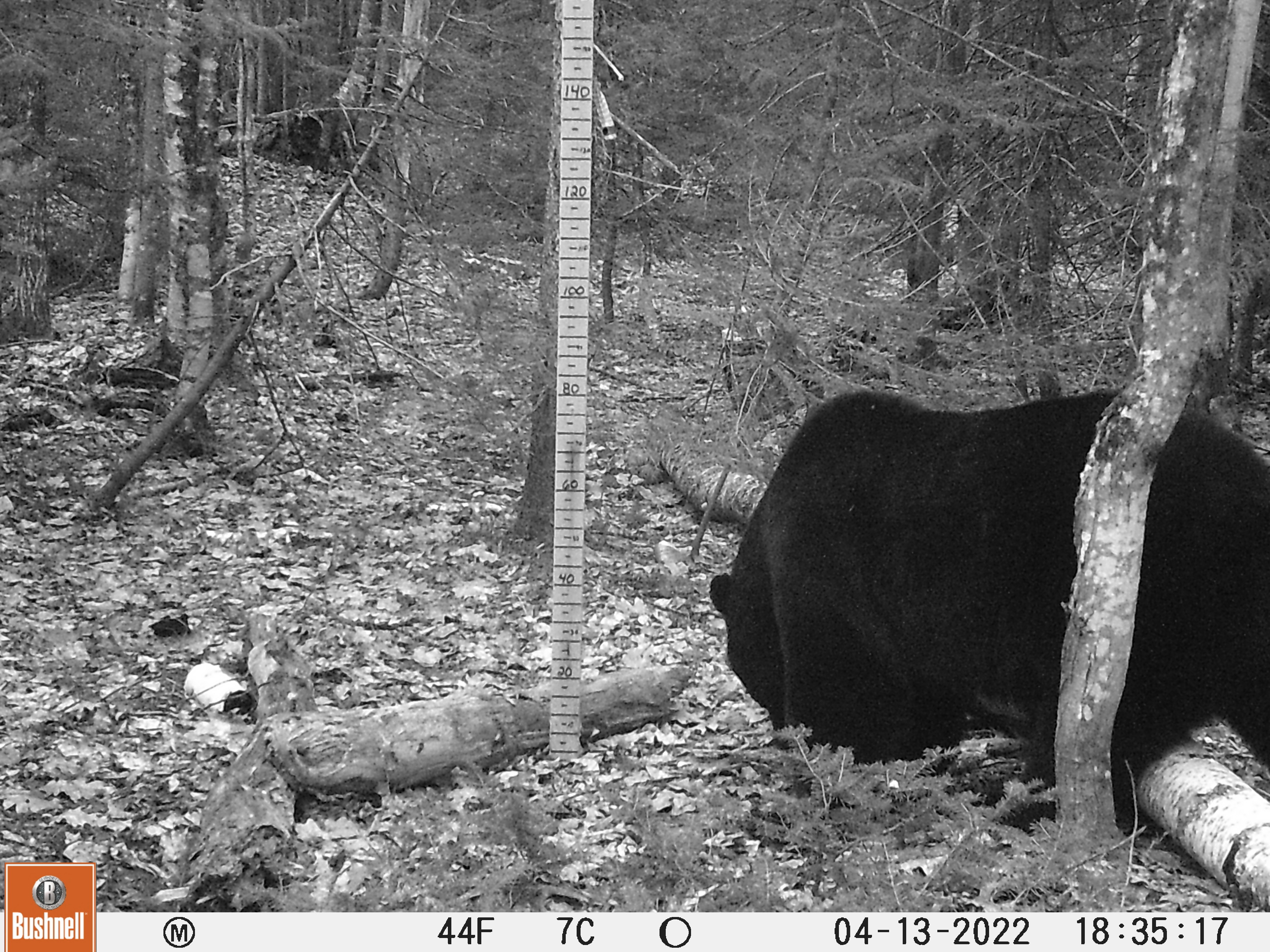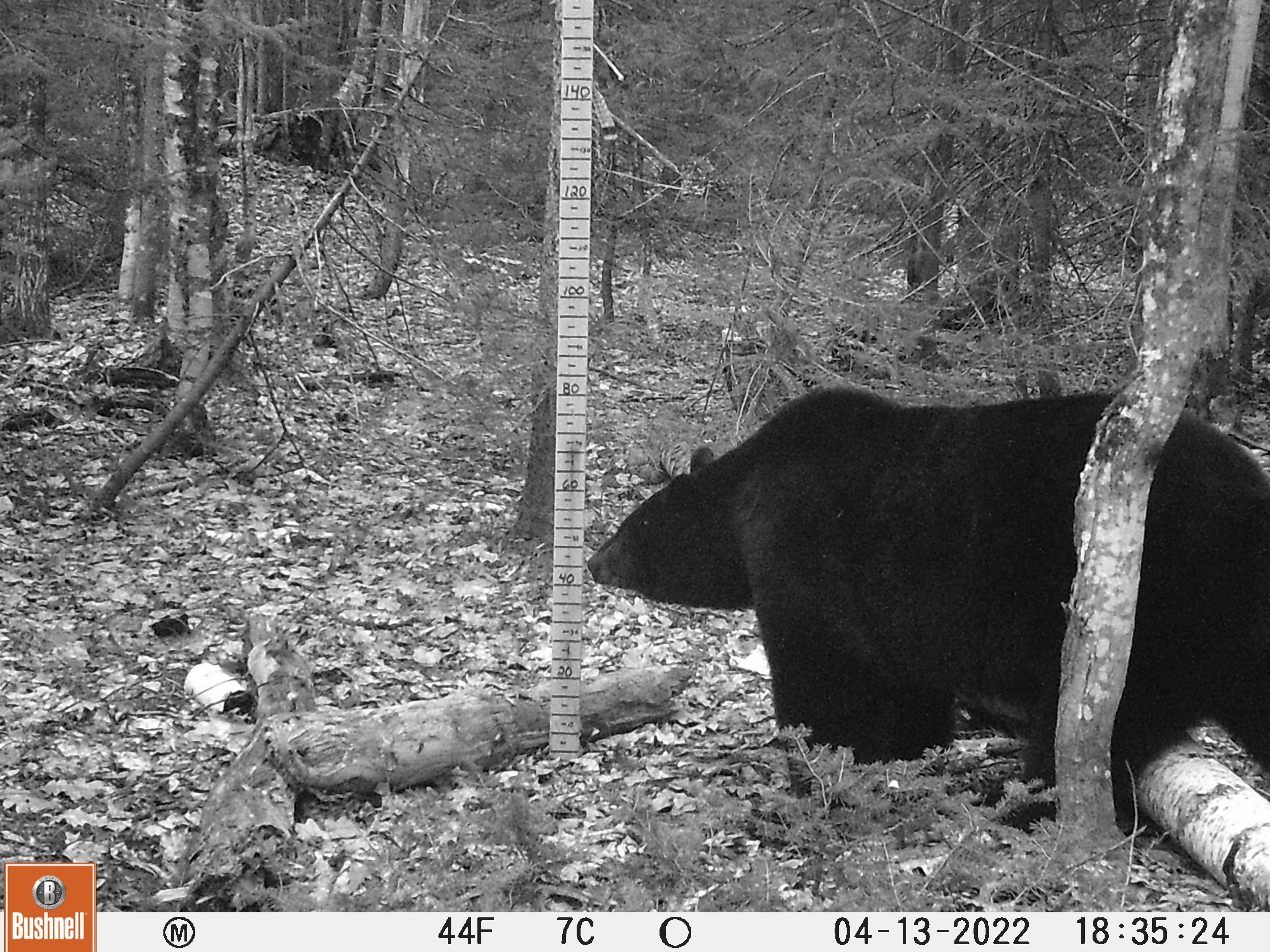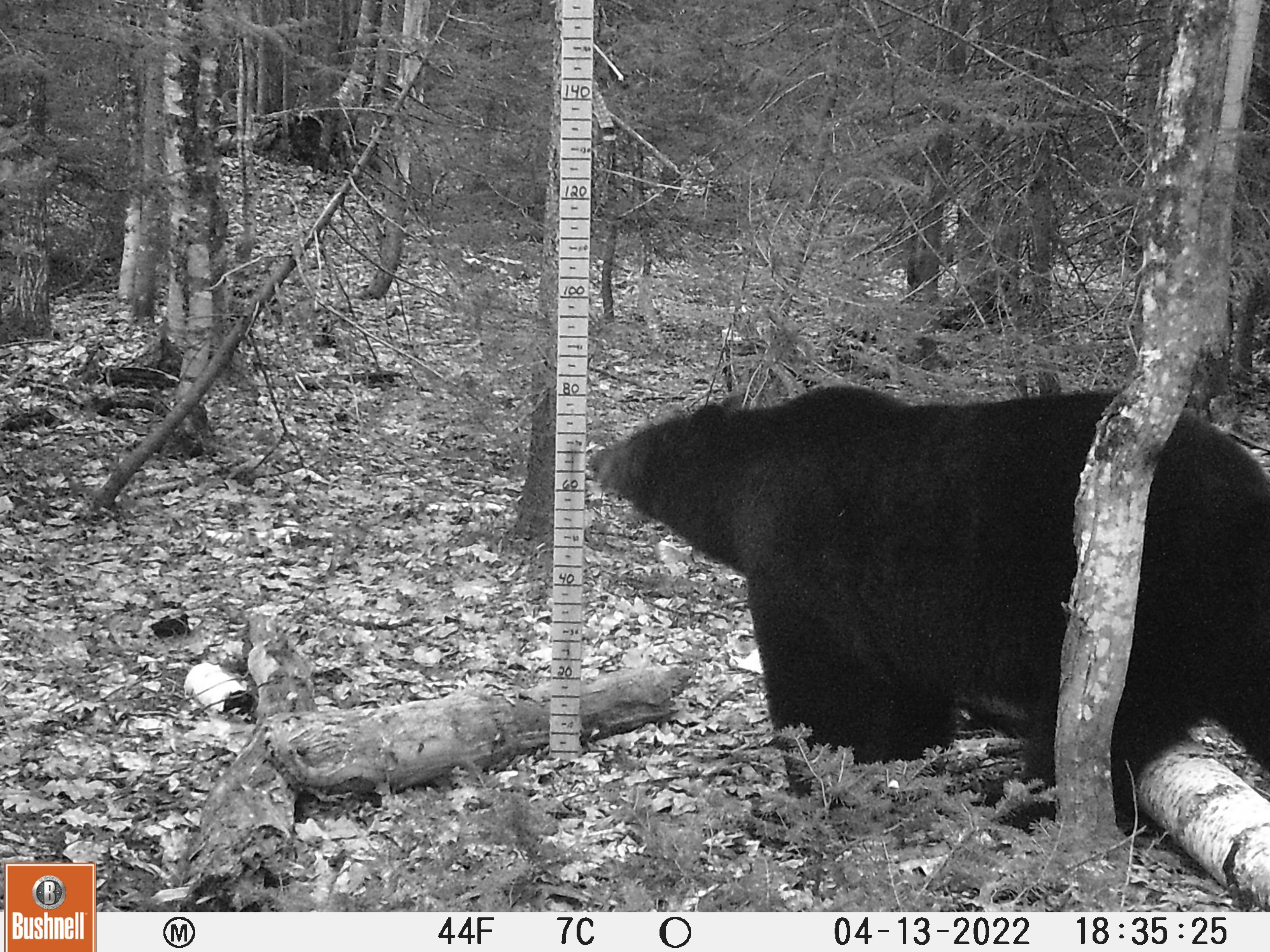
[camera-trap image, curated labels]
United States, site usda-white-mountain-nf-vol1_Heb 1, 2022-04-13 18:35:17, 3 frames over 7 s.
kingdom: Animalia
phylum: Chordata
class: Mammalia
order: Carnivora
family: Ursidae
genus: Ursus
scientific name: Ursus americanus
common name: black bear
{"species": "black bear (Ursus americanus)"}